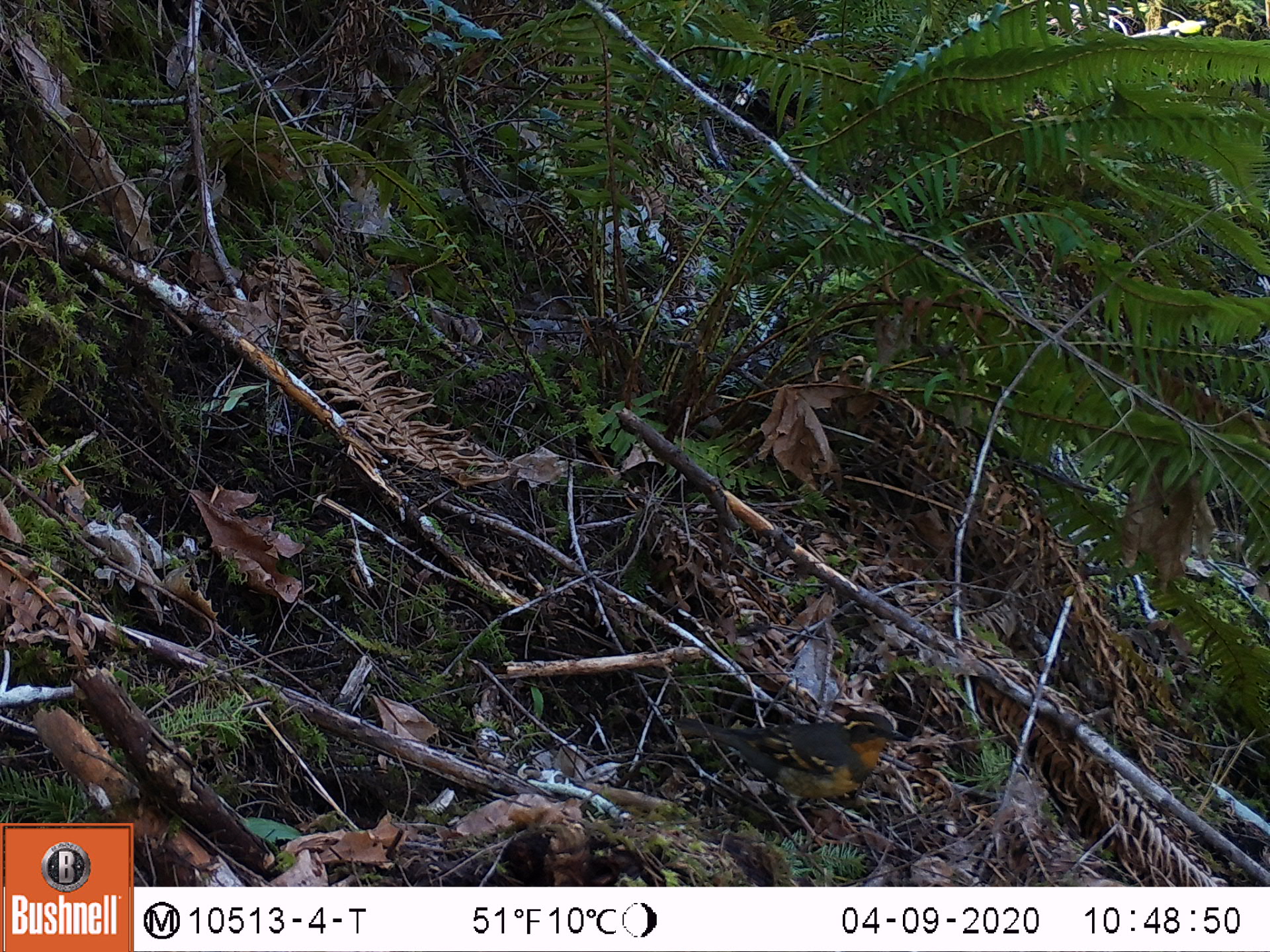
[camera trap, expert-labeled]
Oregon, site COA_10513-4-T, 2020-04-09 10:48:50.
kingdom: Animalia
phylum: Chordata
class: Aves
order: Passeriformes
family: Turdidae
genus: Ixoreus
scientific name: Ixoreus naevius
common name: varied thrush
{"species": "varied thrush (Ixoreus naevius)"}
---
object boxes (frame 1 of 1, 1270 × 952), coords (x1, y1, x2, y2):
varied thrush: (674, 703, 912, 814)